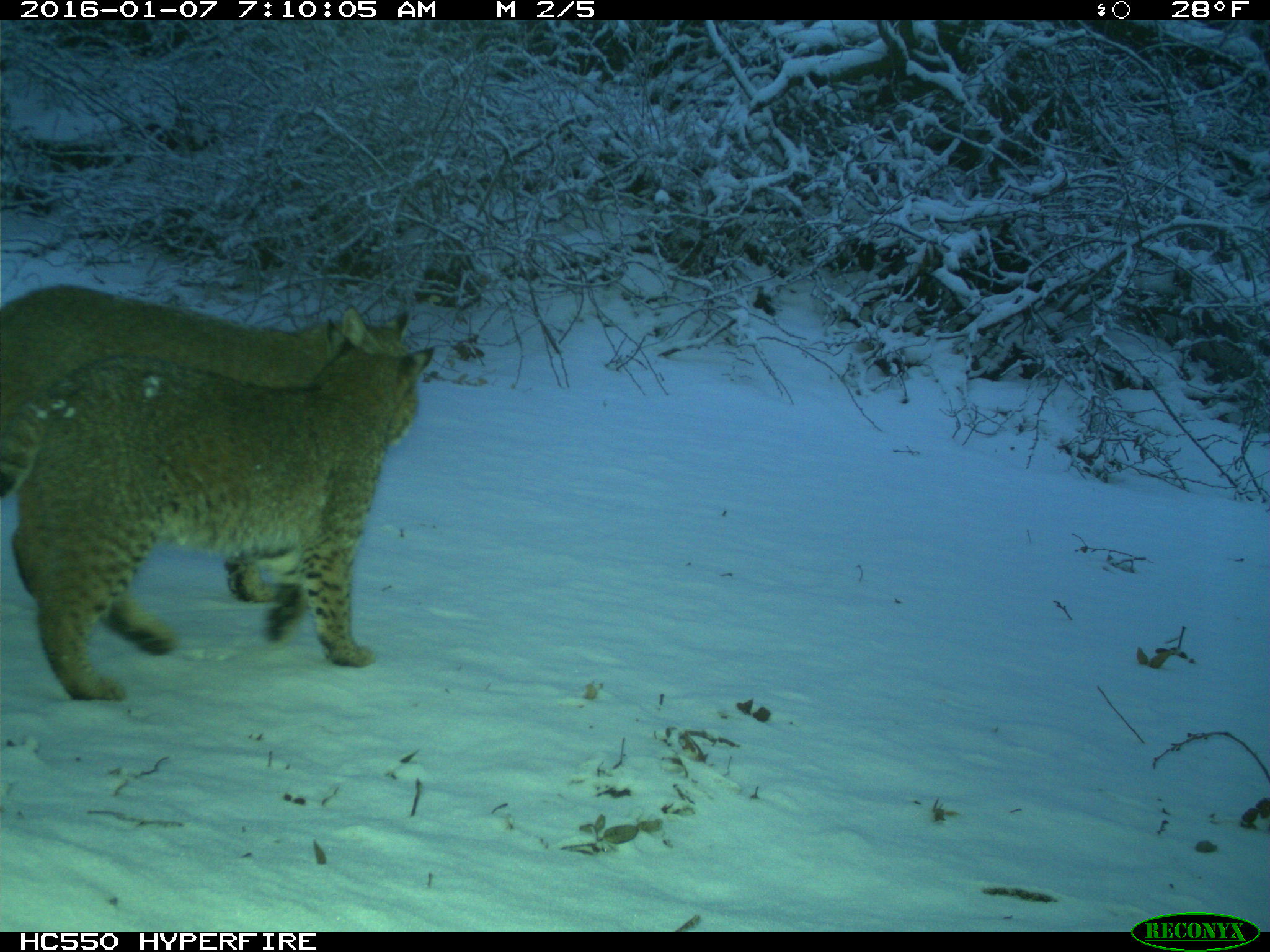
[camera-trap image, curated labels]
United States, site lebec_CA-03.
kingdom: Animalia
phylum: Chordata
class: Mammalia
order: Carnivora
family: Felidae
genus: Lynx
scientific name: Lynx rufus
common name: bobcat